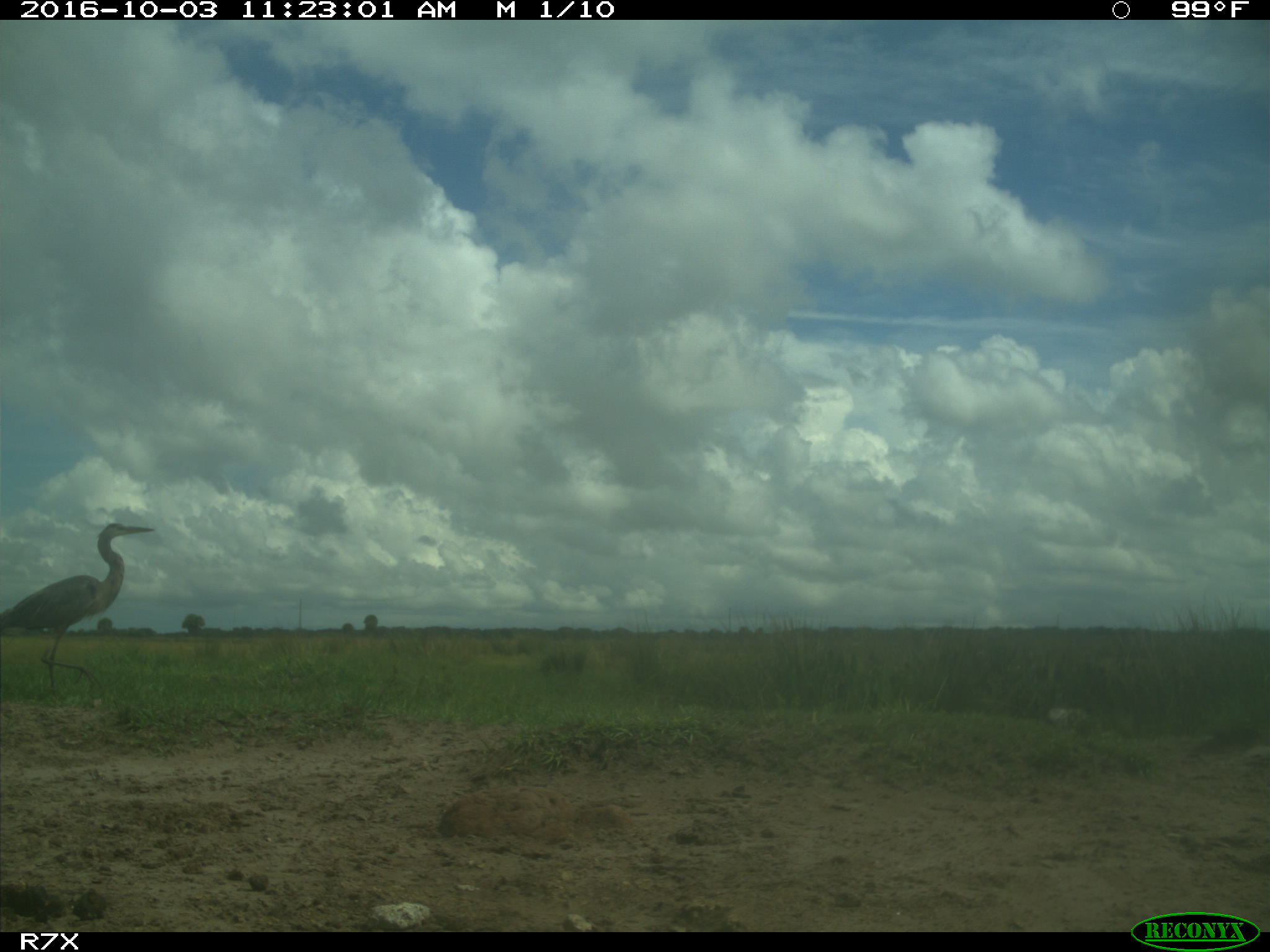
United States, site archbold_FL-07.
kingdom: Animalia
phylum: Chordata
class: Aves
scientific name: Aves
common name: birds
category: unidentified bird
Unidentified bird (birds) (Aves).